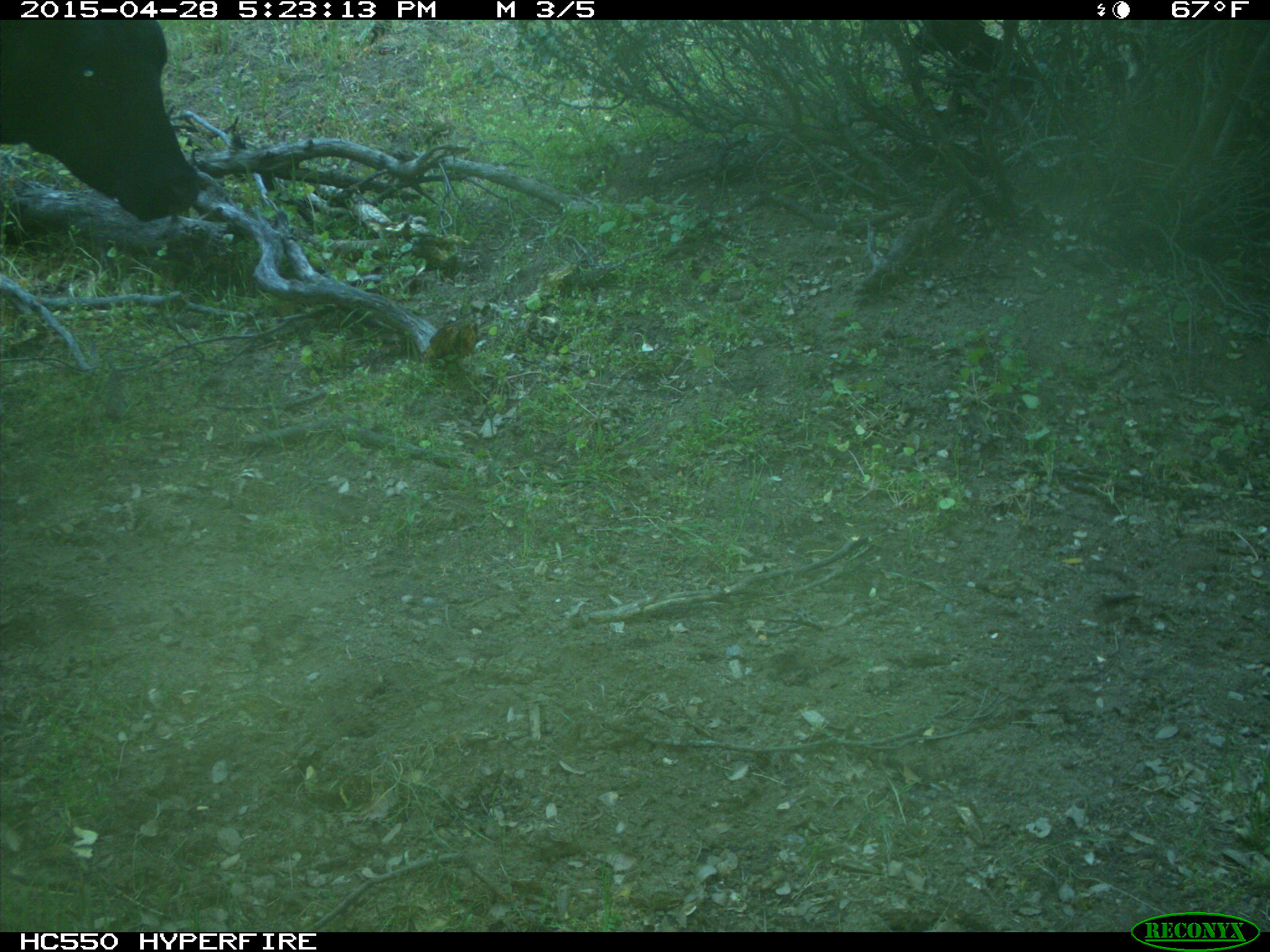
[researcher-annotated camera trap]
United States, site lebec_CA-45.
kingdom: Animalia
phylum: Chordata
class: Mammalia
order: Artiodactyla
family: Bovidae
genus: Bos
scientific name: Bos taurus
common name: domestic cow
Bos taurus (domestic cow).